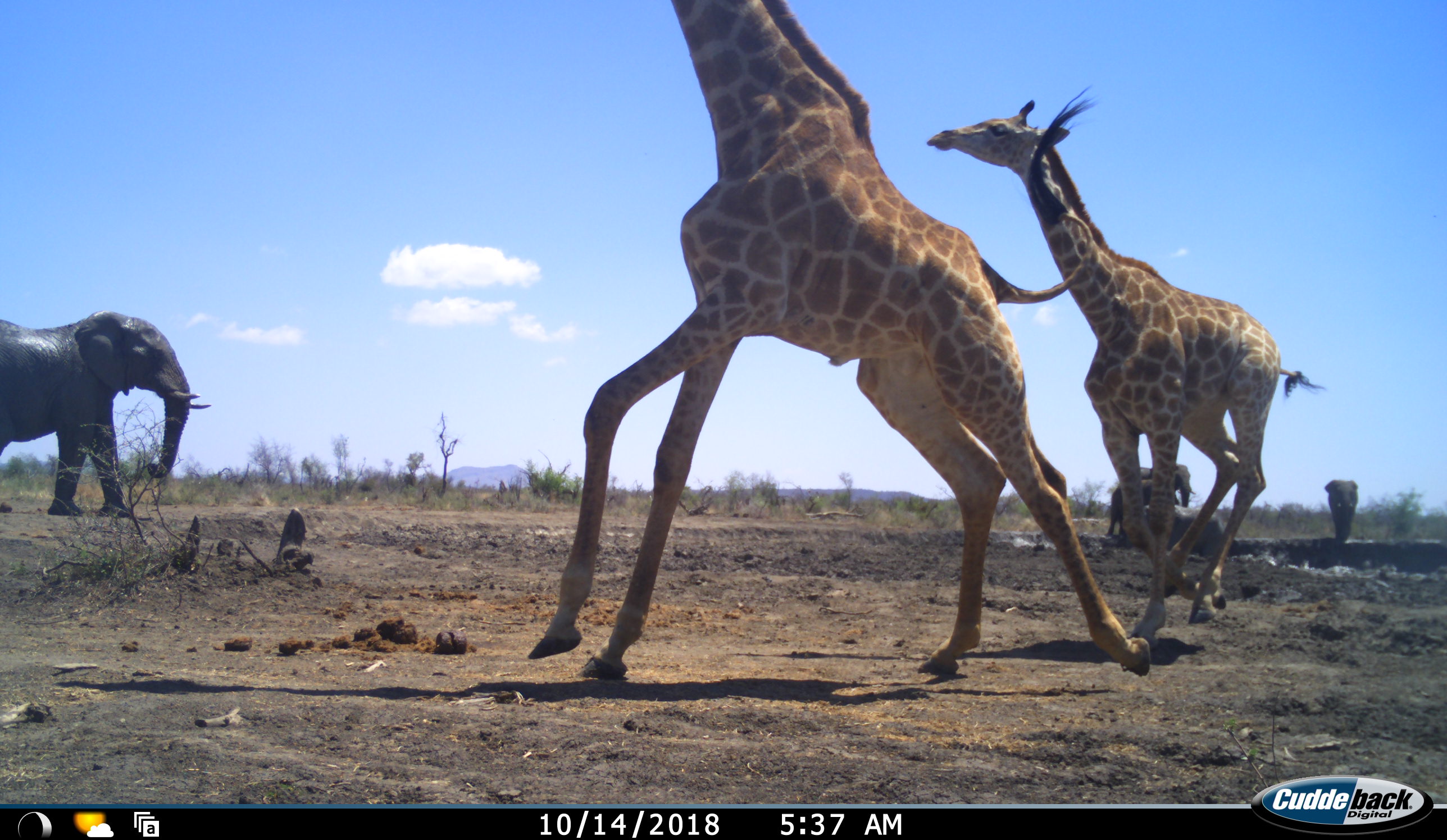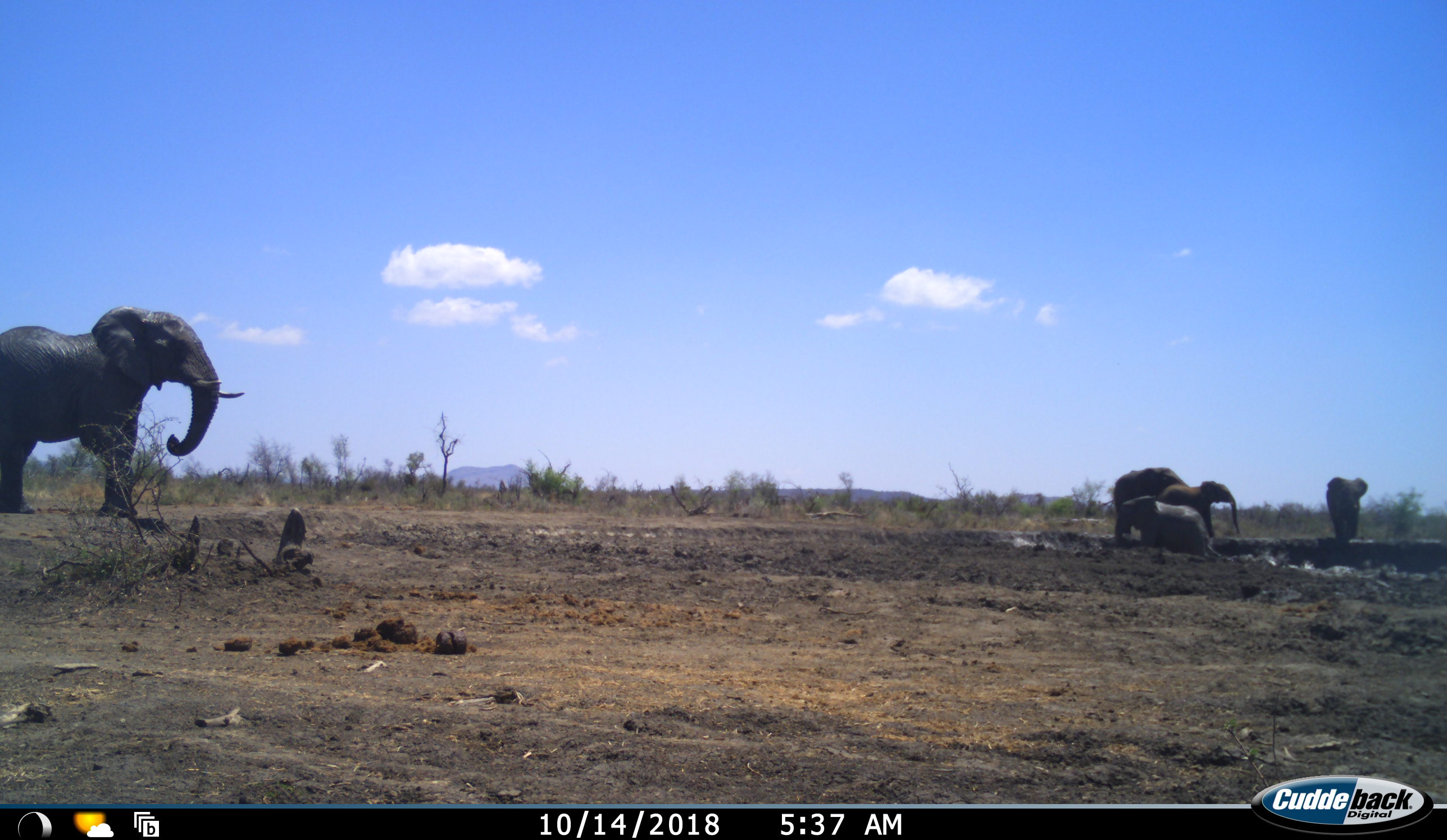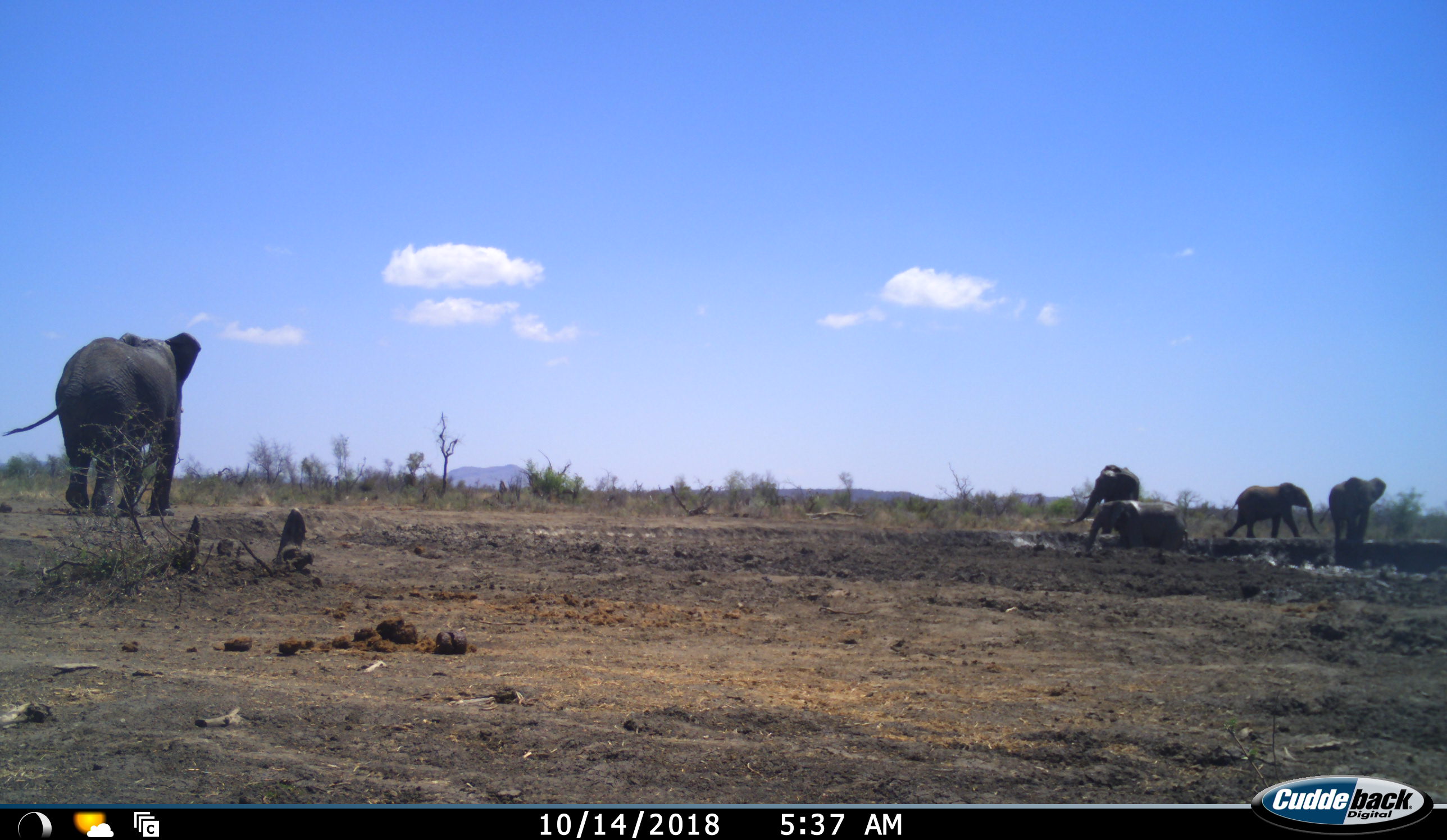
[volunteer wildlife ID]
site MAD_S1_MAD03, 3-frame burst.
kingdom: Animalia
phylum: Chordata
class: Mammalia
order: Proboscidea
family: Elephantidae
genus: Loxodonta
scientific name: Loxodonta africana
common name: african bush elephant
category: elephant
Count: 5.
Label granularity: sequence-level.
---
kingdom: Animalia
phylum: Chordata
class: Mammalia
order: Artiodactyla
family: Giraffidae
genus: Giraffa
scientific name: Giraffa camelopardalis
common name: giraffe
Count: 2.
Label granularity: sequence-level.